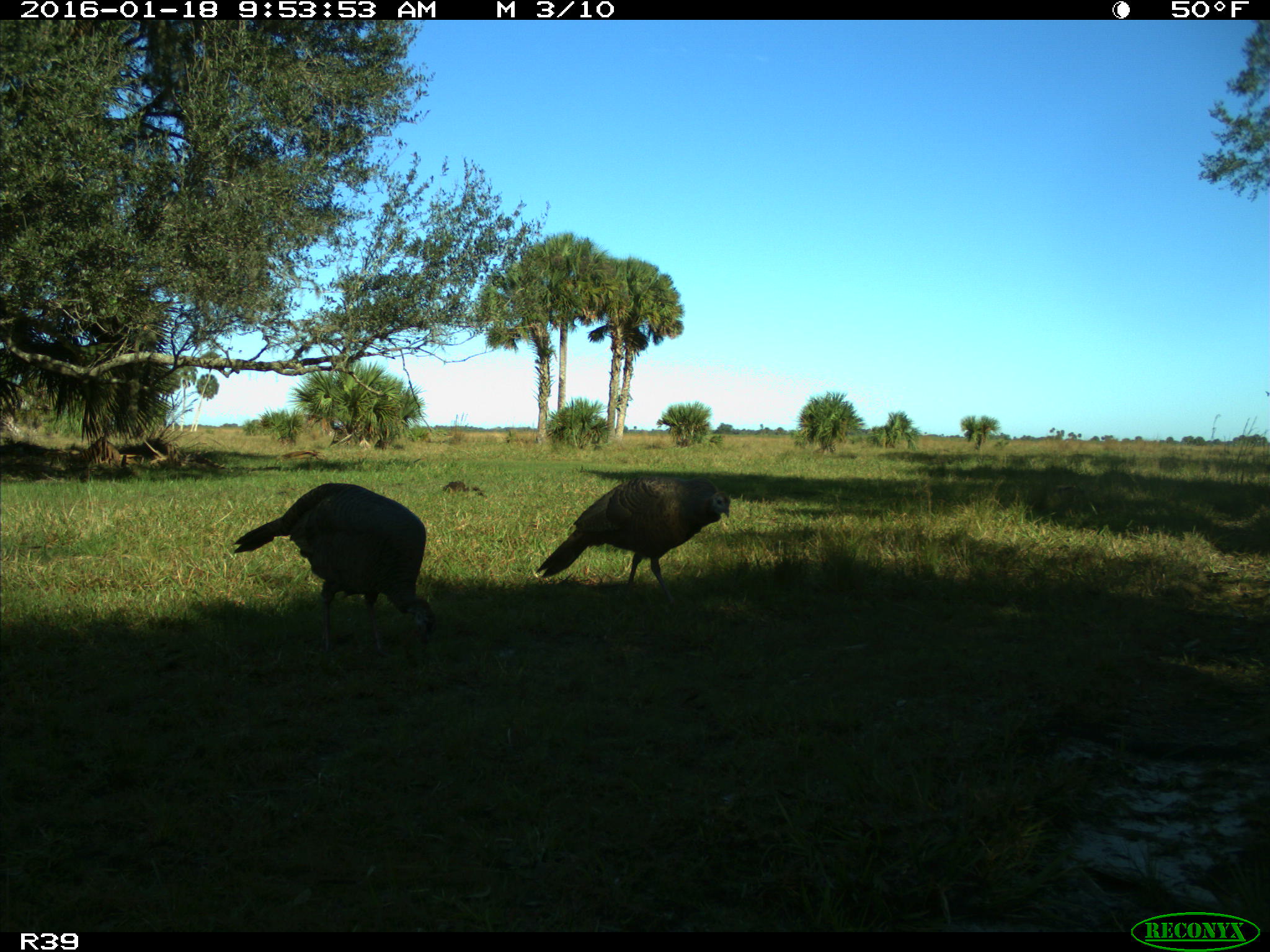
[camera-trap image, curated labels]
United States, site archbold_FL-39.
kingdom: Animalia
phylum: Chordata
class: Aves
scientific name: Aves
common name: birds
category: unidentified bird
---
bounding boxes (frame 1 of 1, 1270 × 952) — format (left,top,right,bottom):
animal: (231,482,438,659); (534,476,734,609); (442,480,488,500)